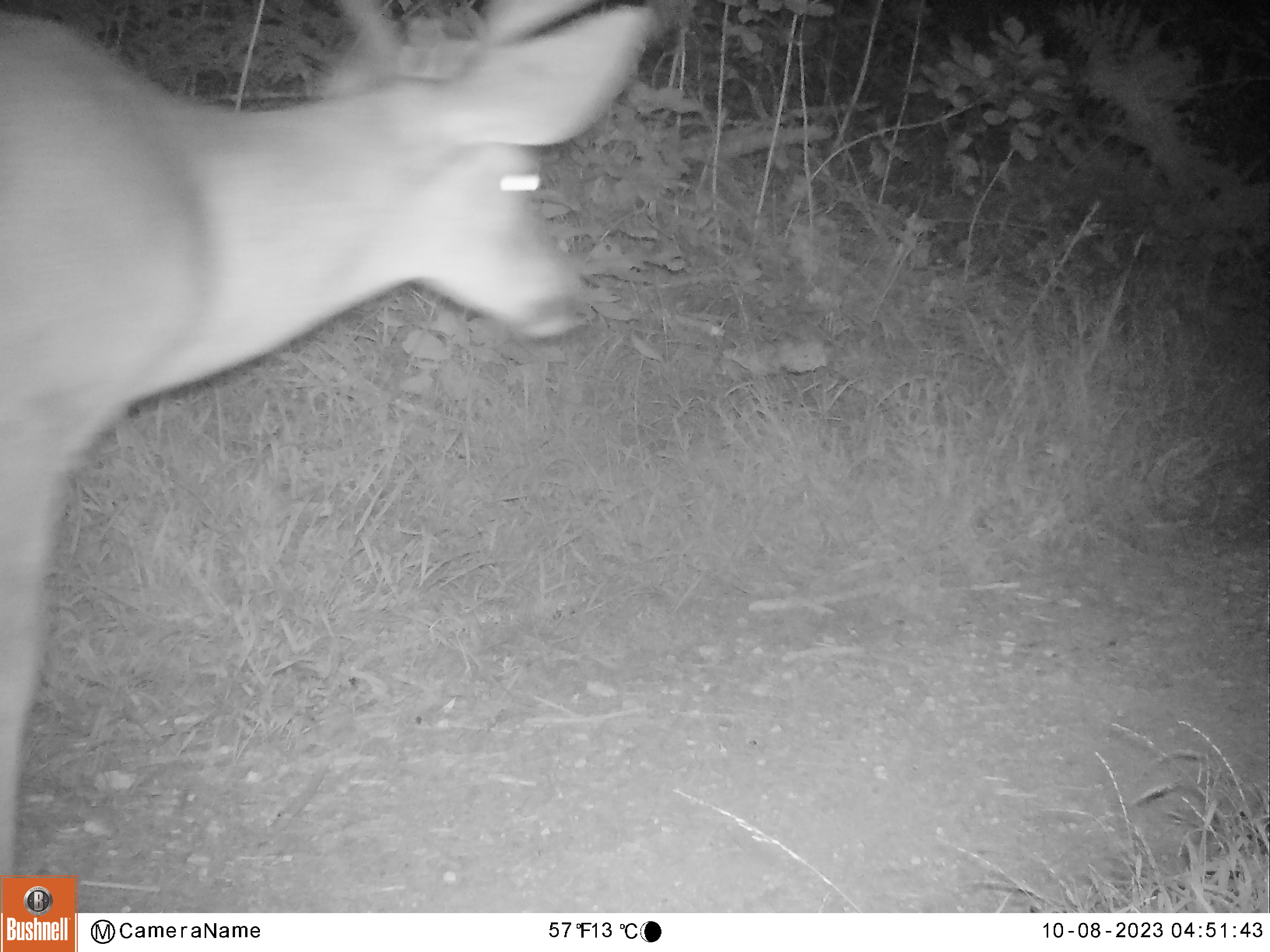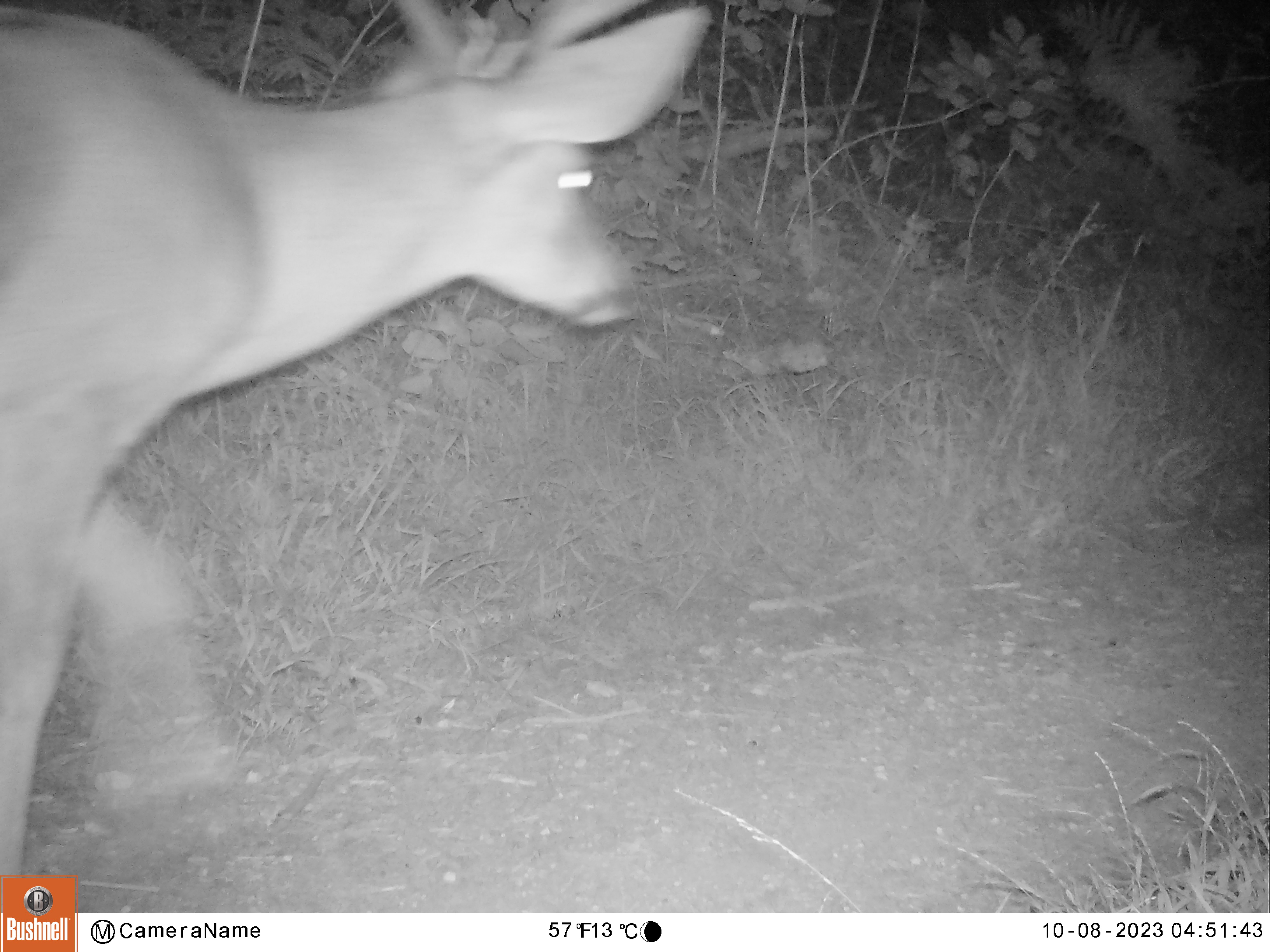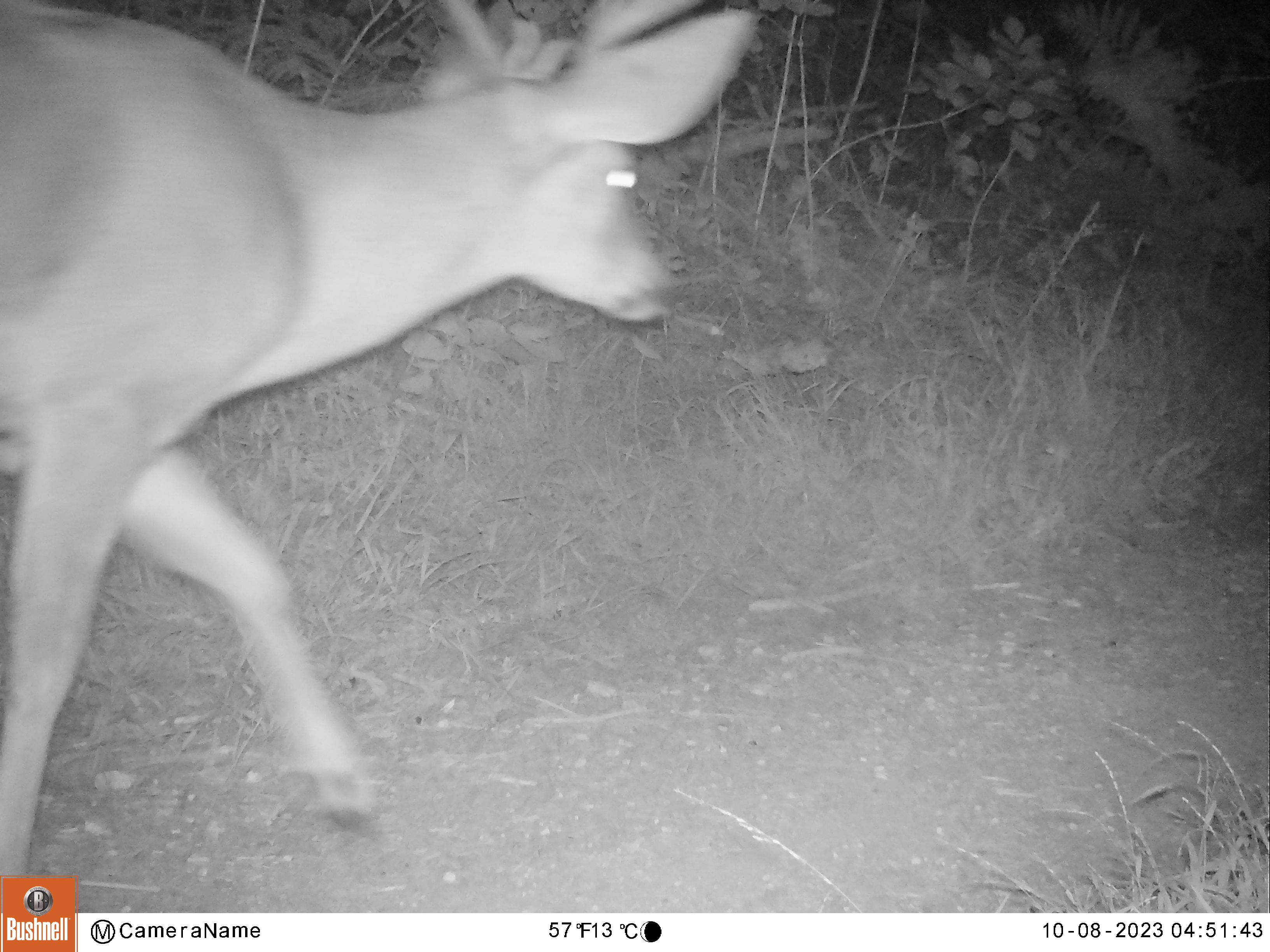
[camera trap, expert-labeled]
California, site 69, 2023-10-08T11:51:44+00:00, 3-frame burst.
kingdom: Animalia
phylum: Chordata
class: Mammalia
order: Artiodactyla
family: Cervidae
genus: Odocoileus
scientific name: Odocoileus hemionus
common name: mule deer